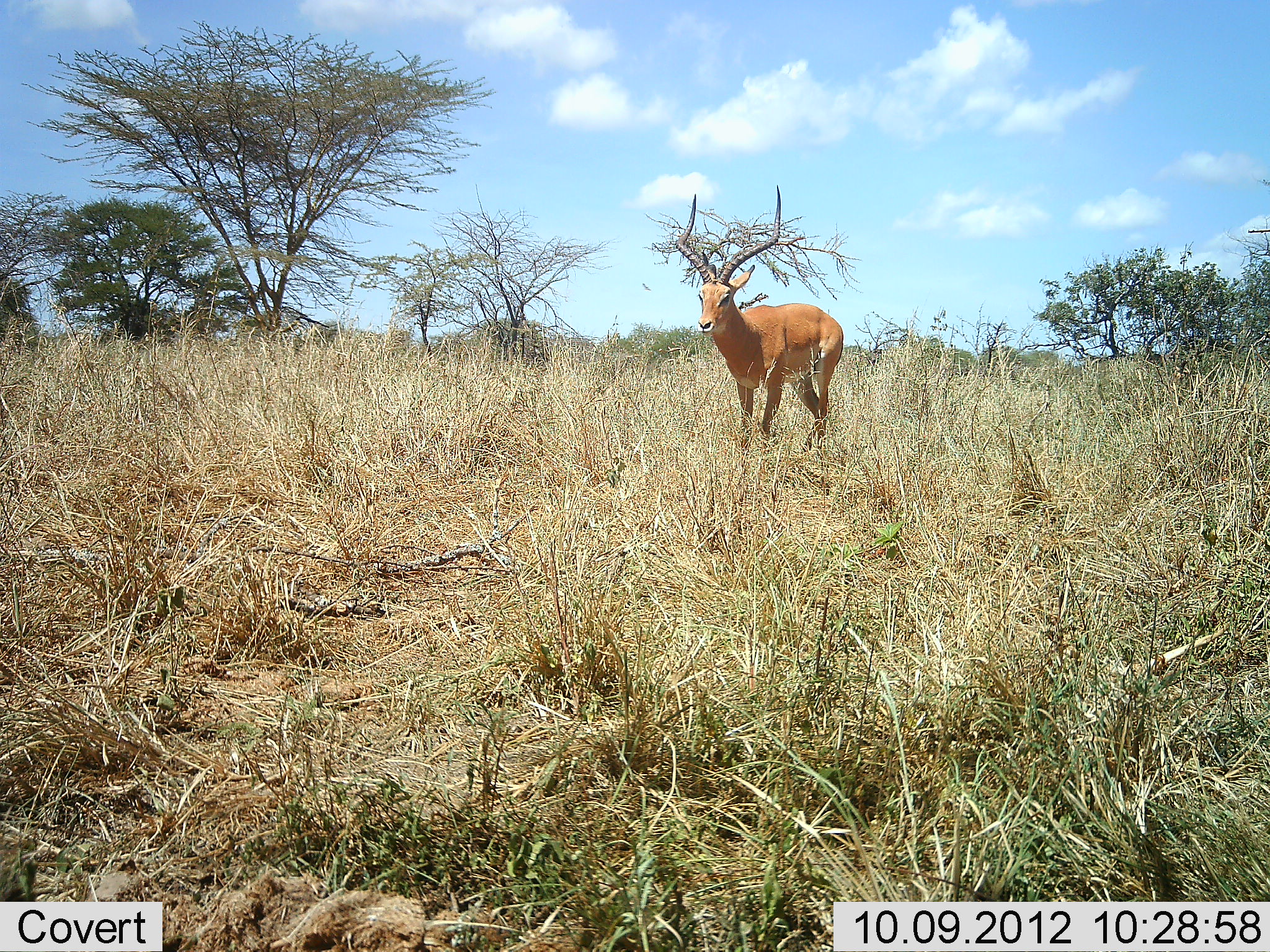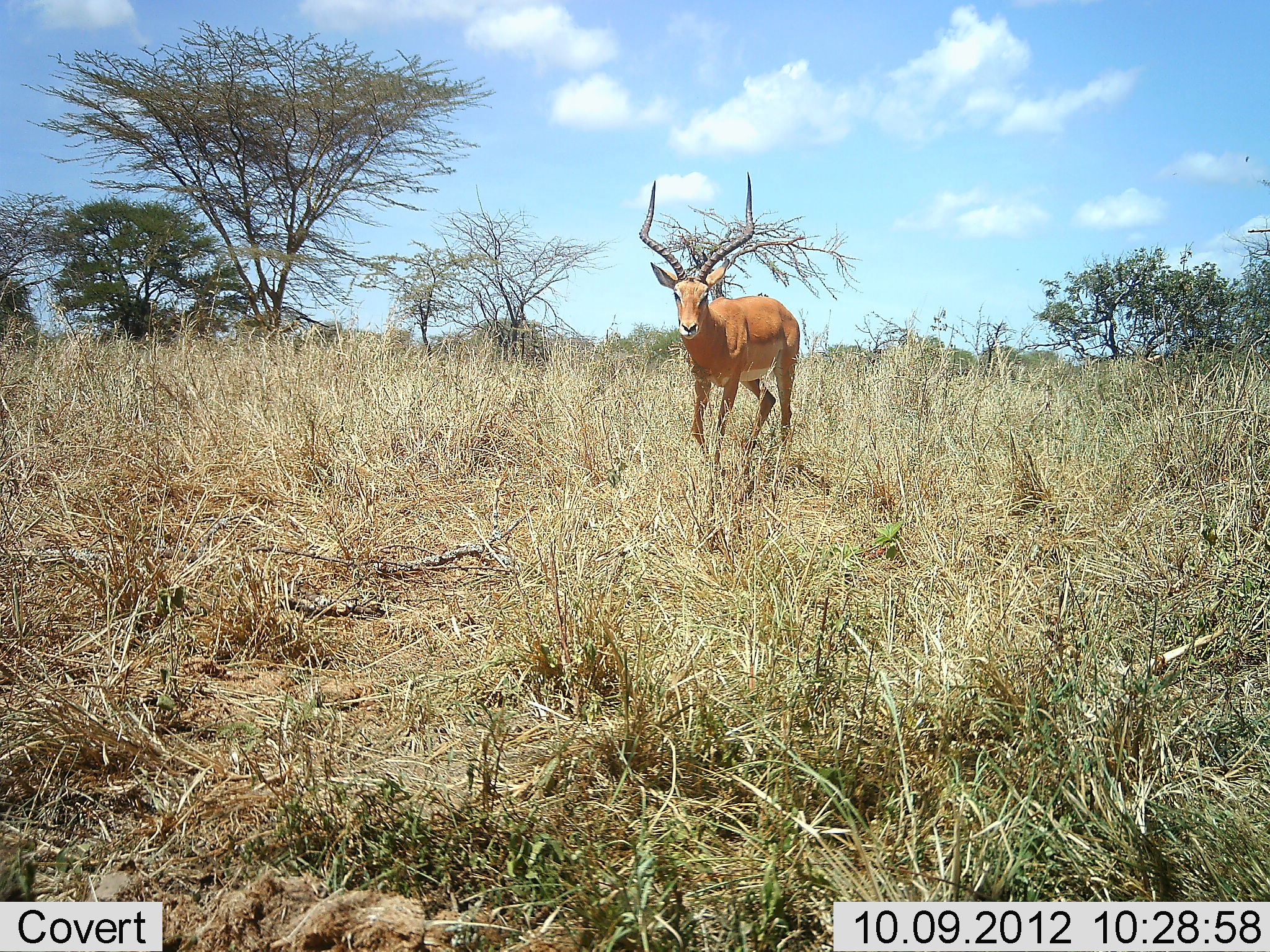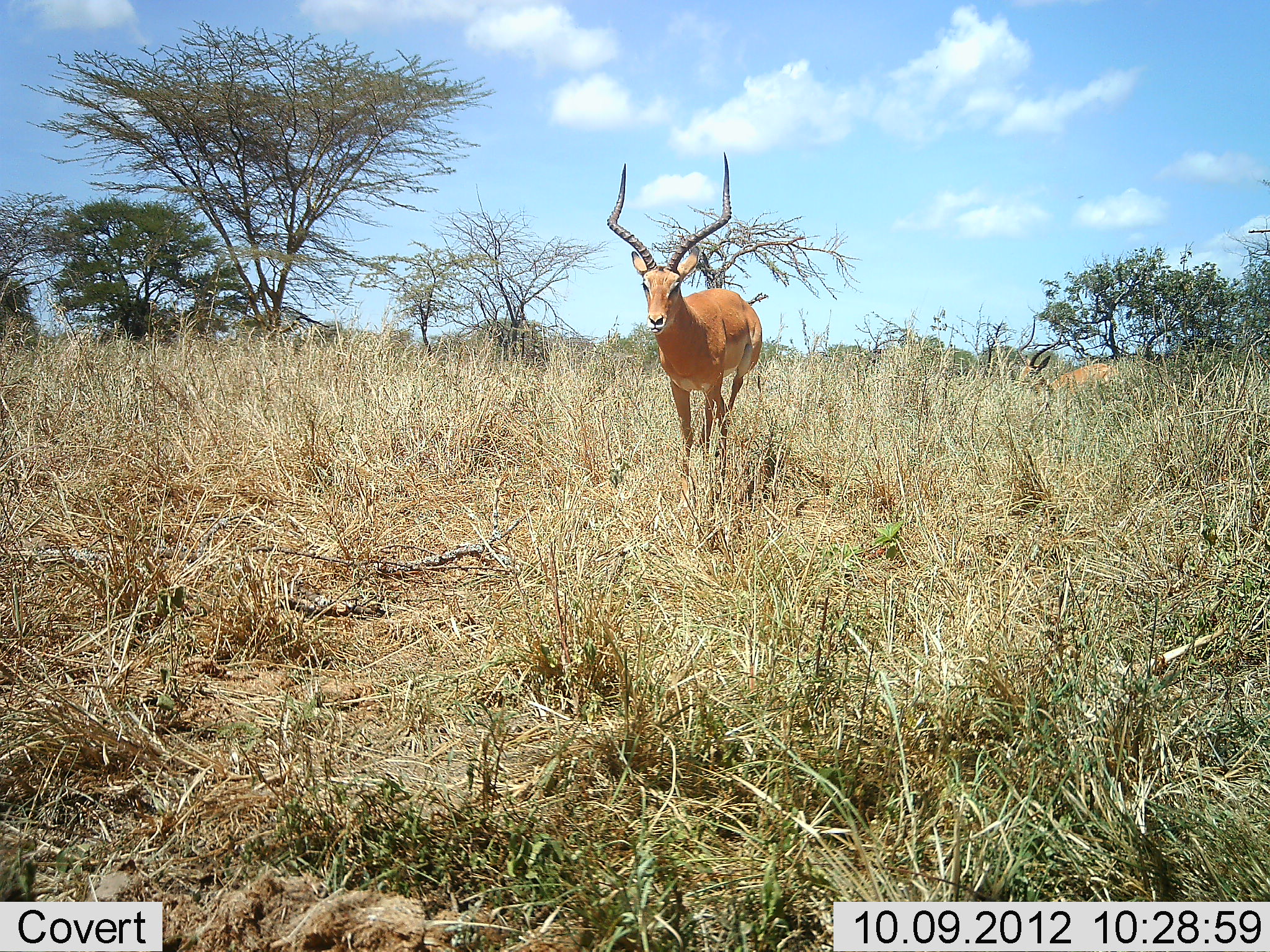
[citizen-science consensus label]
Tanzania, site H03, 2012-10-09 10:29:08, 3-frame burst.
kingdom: Animalia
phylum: Chordata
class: Mammalia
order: Artiodactyla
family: Bovidae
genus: Aepyceros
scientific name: Aepyceros melampus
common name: impala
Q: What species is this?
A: Impala (Aepyceros melampus).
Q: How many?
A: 2.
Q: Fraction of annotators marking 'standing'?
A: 0%.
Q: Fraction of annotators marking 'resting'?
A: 0%.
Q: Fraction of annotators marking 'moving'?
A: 100%.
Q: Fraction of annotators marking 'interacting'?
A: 0%.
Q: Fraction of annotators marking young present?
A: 0%.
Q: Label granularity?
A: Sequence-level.